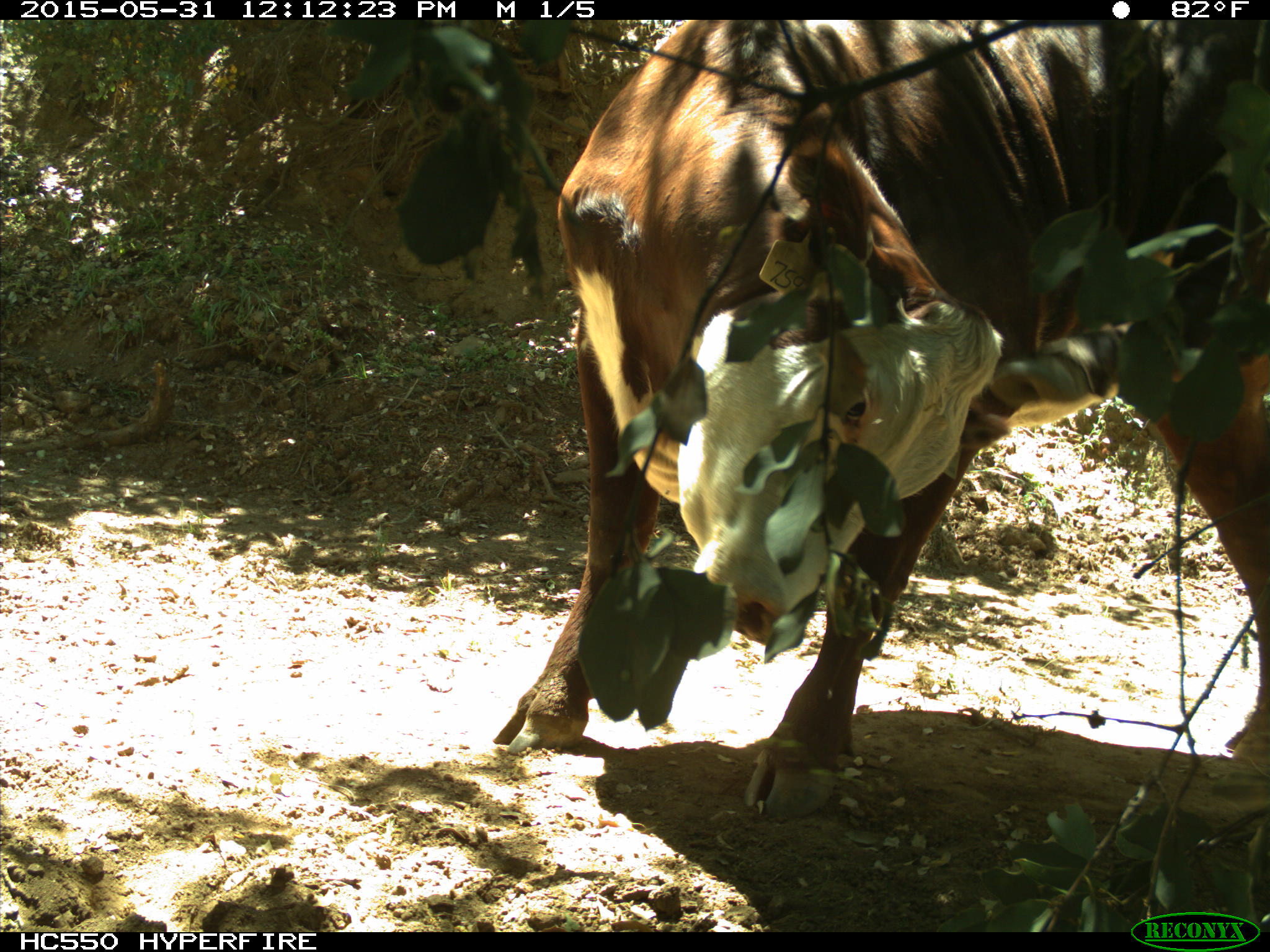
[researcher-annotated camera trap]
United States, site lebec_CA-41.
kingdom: Animalia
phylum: Chordata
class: Mammalia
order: Artiodactyla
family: Bovidae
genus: Bos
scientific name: Bos taurus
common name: domestic cow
Bos taurus (domestic cow).